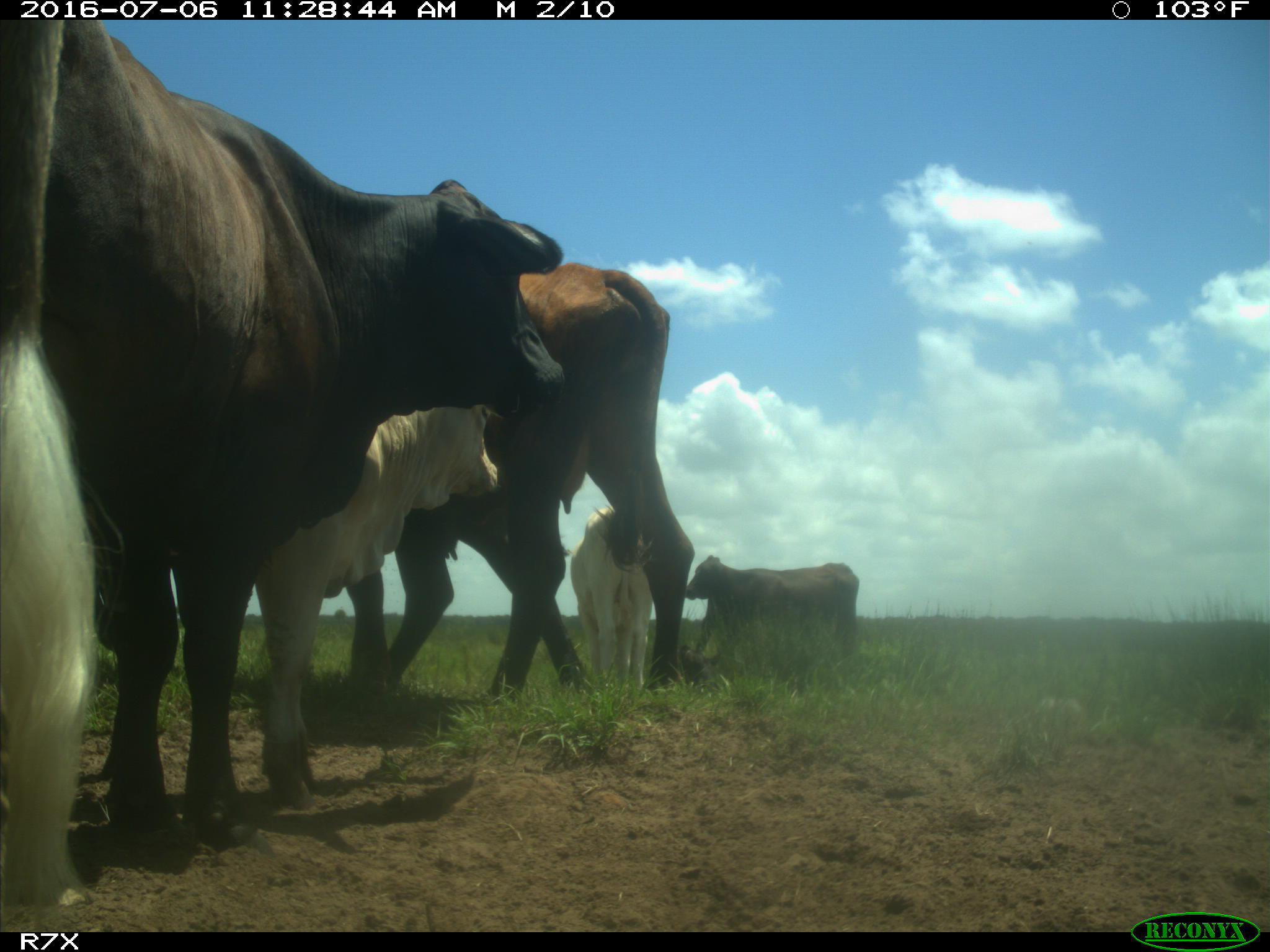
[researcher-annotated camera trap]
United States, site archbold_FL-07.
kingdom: Animalia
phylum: Chordata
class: Mammalia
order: Artiodactyla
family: Bovidae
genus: Bos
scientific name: Bos taurus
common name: domestic cow